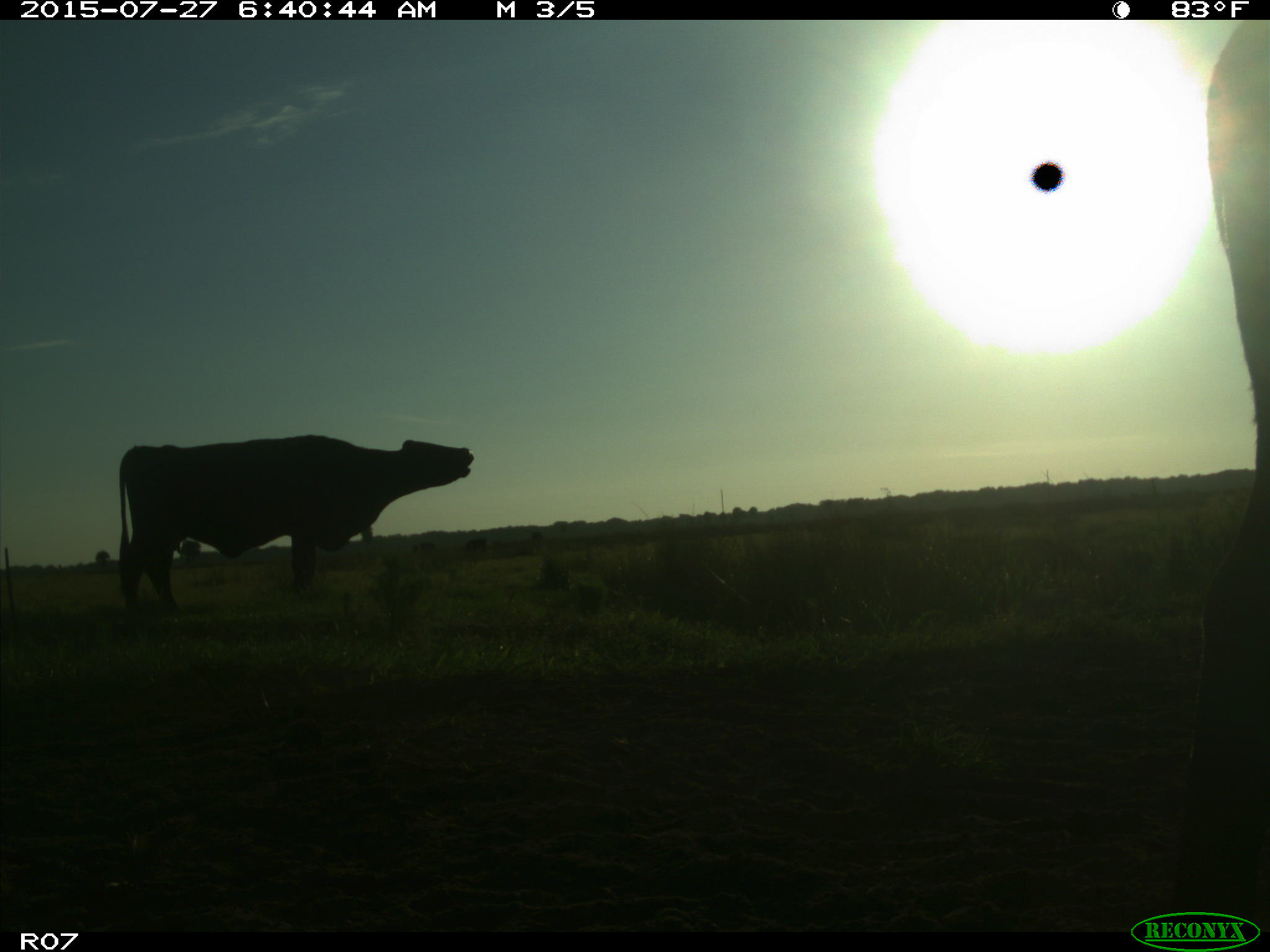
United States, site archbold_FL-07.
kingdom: Animalia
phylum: Chordata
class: Mammalia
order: Artiodactyla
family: Bovidae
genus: Bos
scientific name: Bos taurus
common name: domestic cow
Bos taurus (domestic cow).